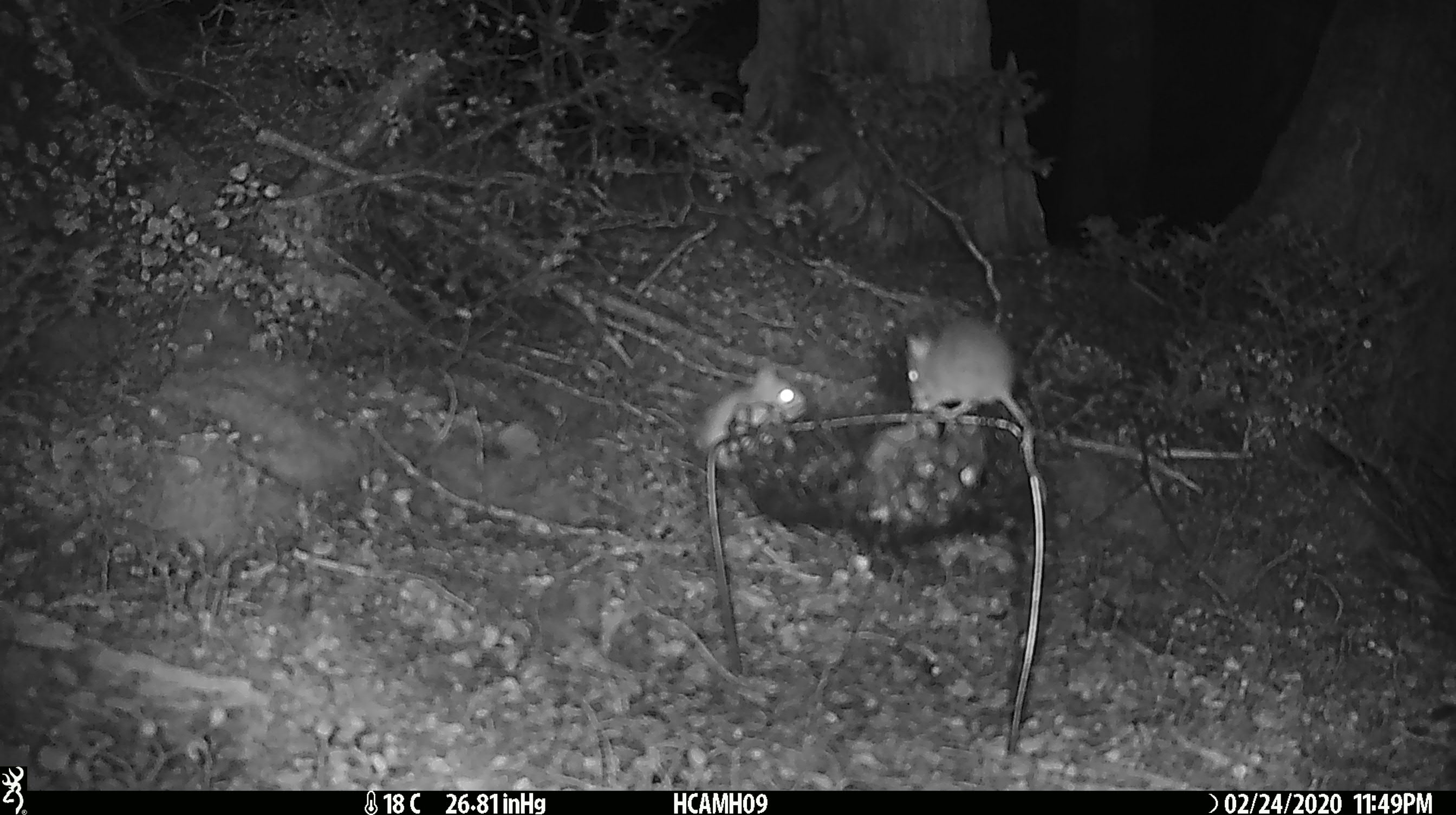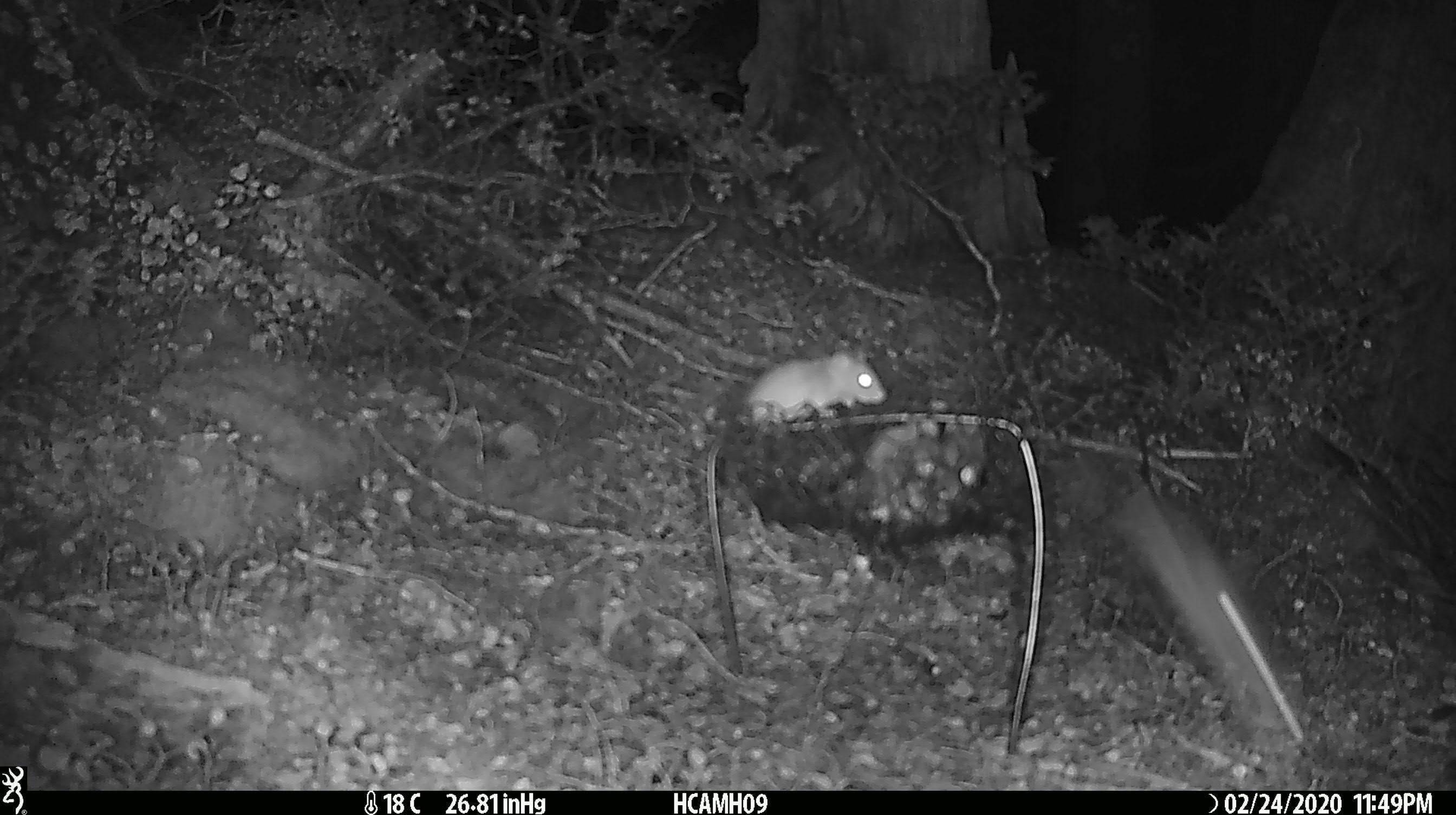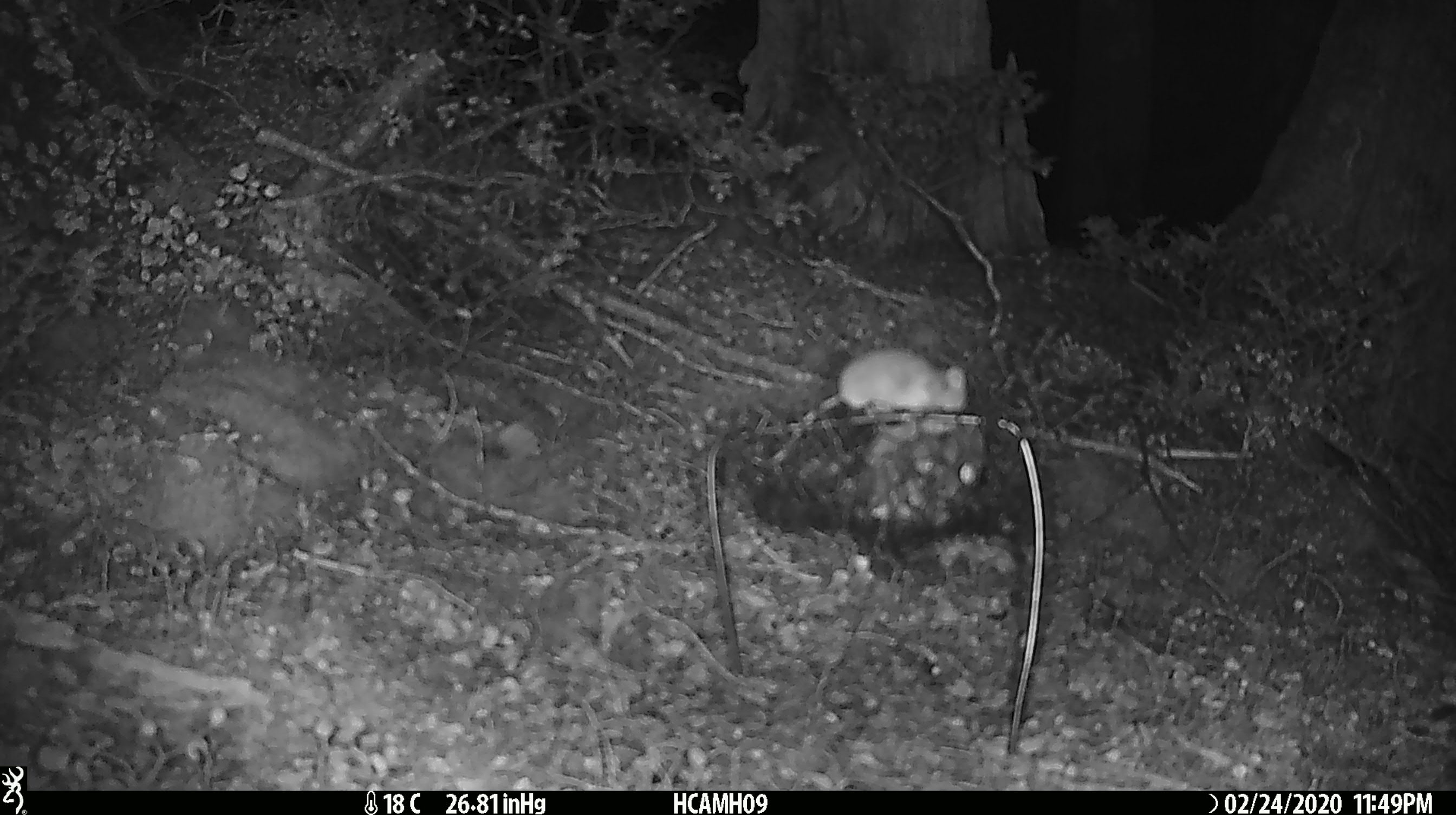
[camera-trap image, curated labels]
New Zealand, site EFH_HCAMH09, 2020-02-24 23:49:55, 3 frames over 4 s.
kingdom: Animalia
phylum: Chordata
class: Mammalia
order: Rodentia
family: Muridae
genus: Mus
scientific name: Mus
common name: mouse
Mouse (Mus).